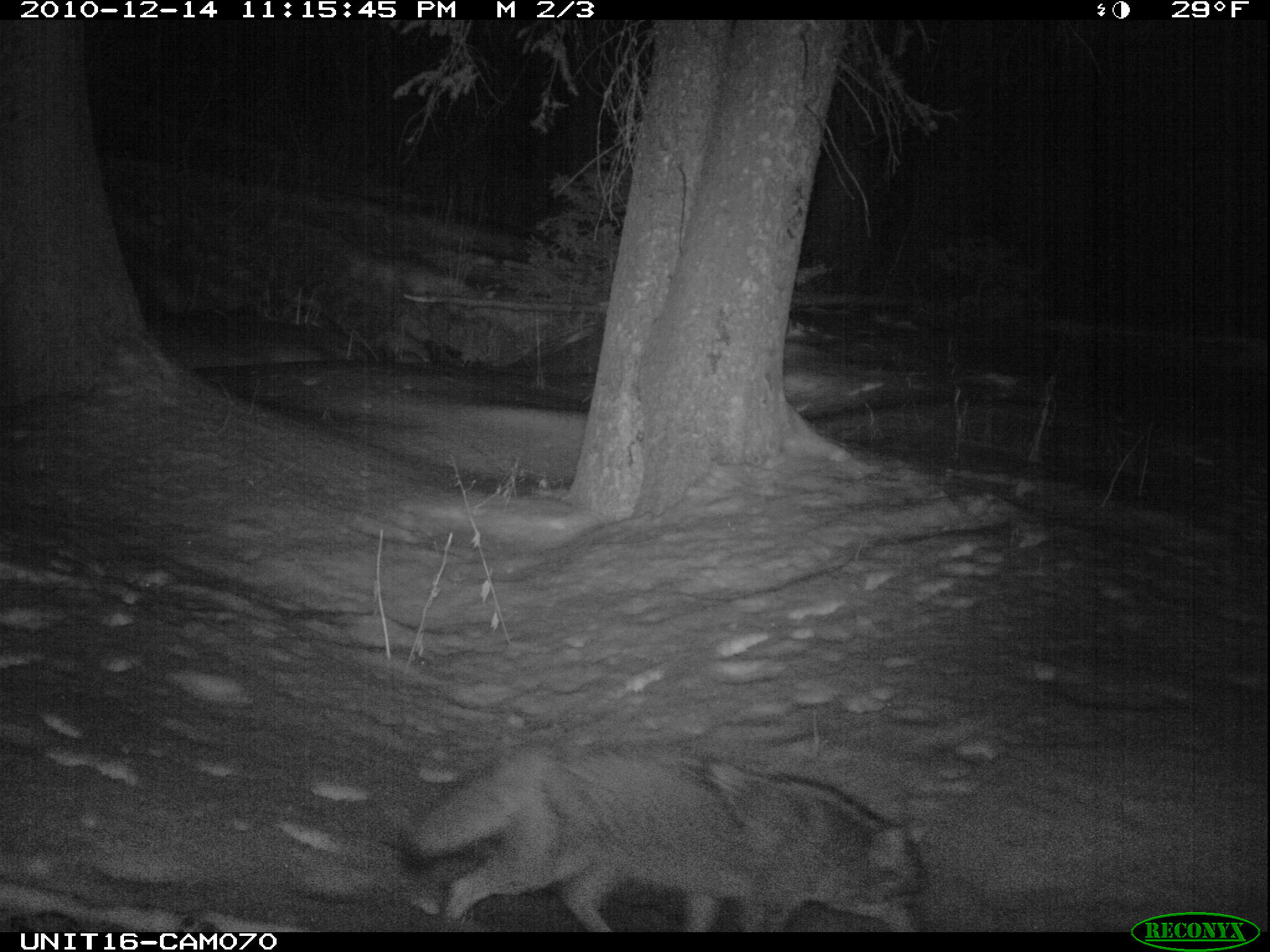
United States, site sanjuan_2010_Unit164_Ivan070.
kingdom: Animalia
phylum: Chordata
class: Mammalia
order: Carnivora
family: Canidae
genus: Canis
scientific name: Canis latrans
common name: coyote